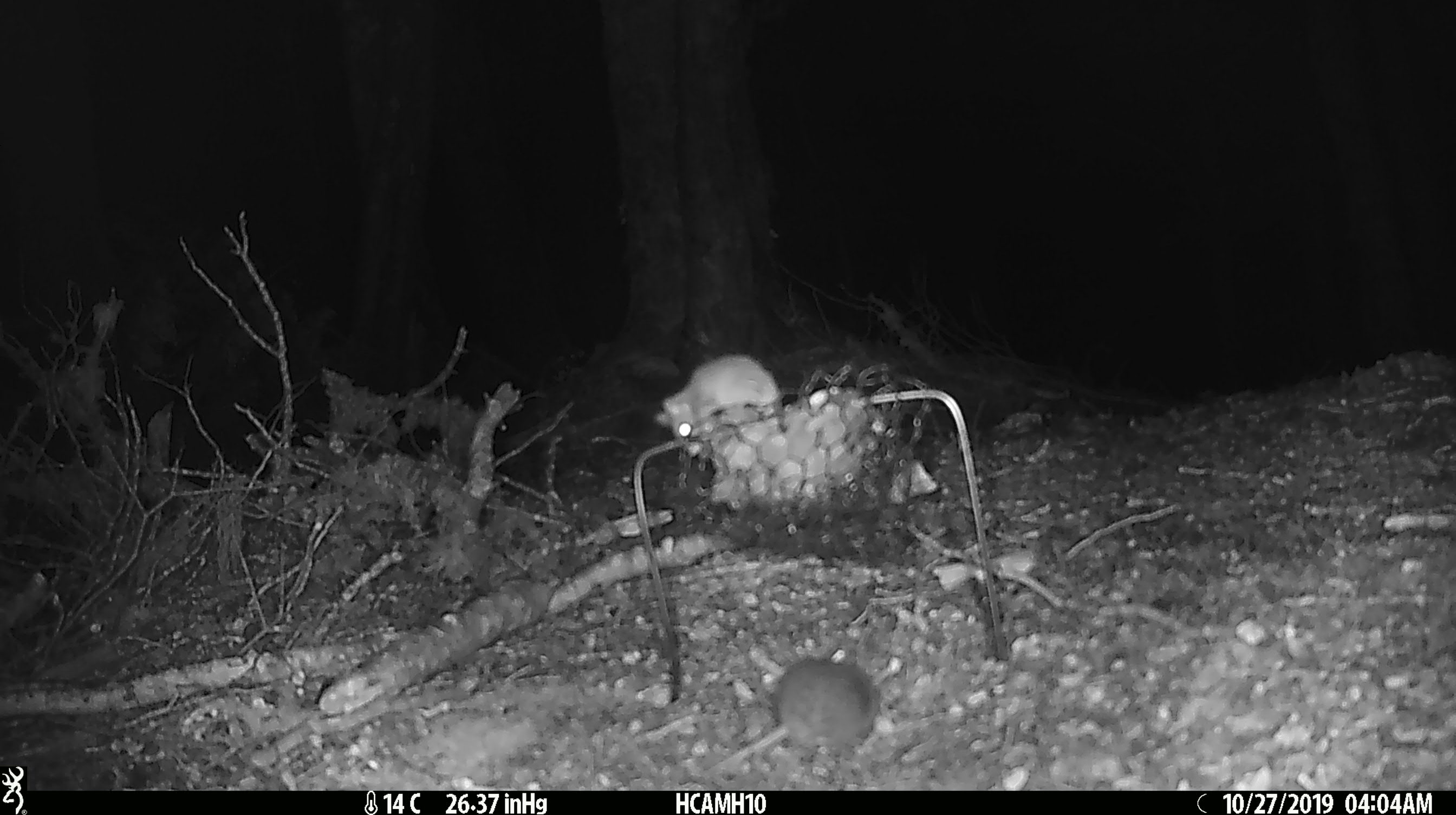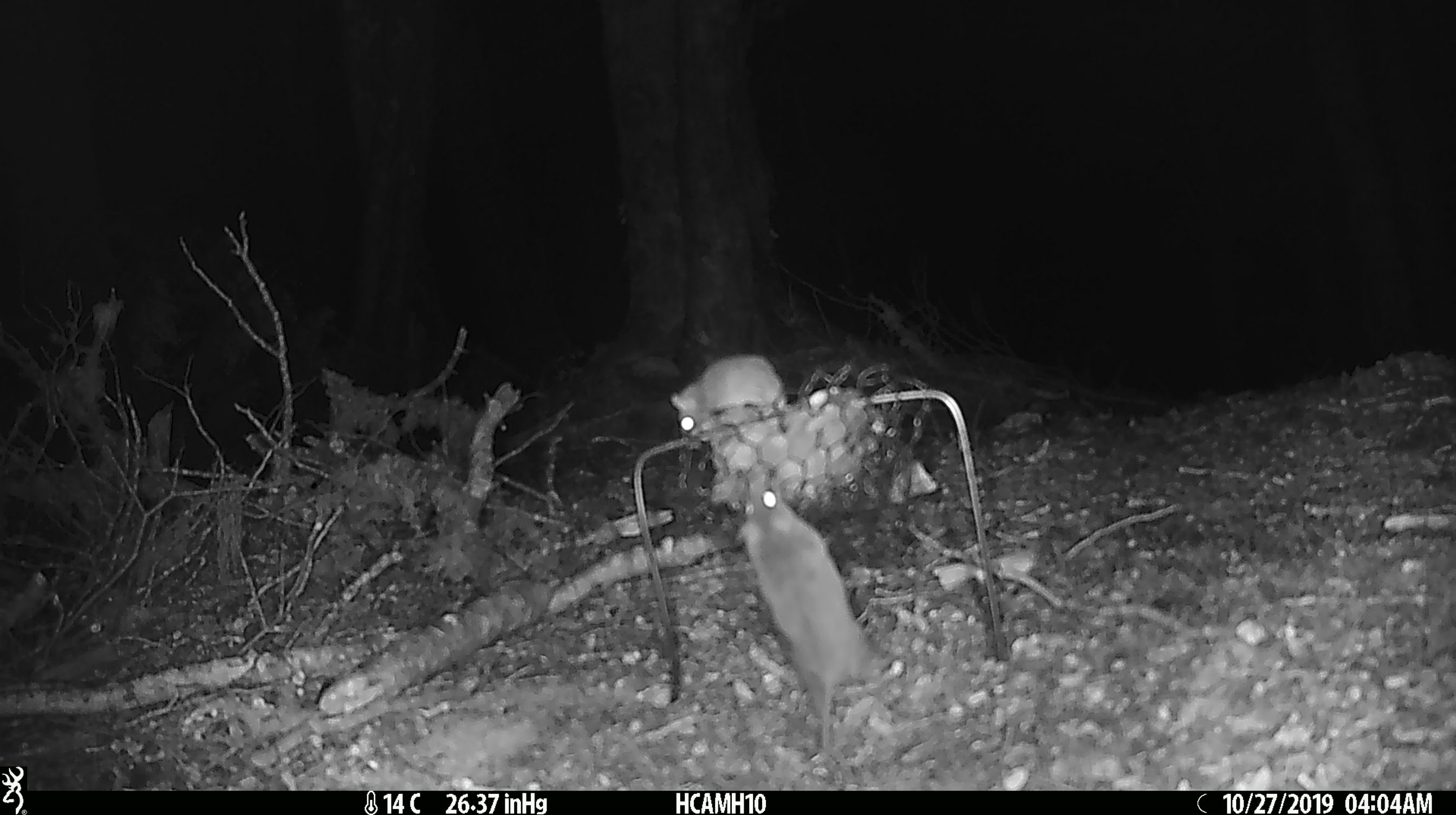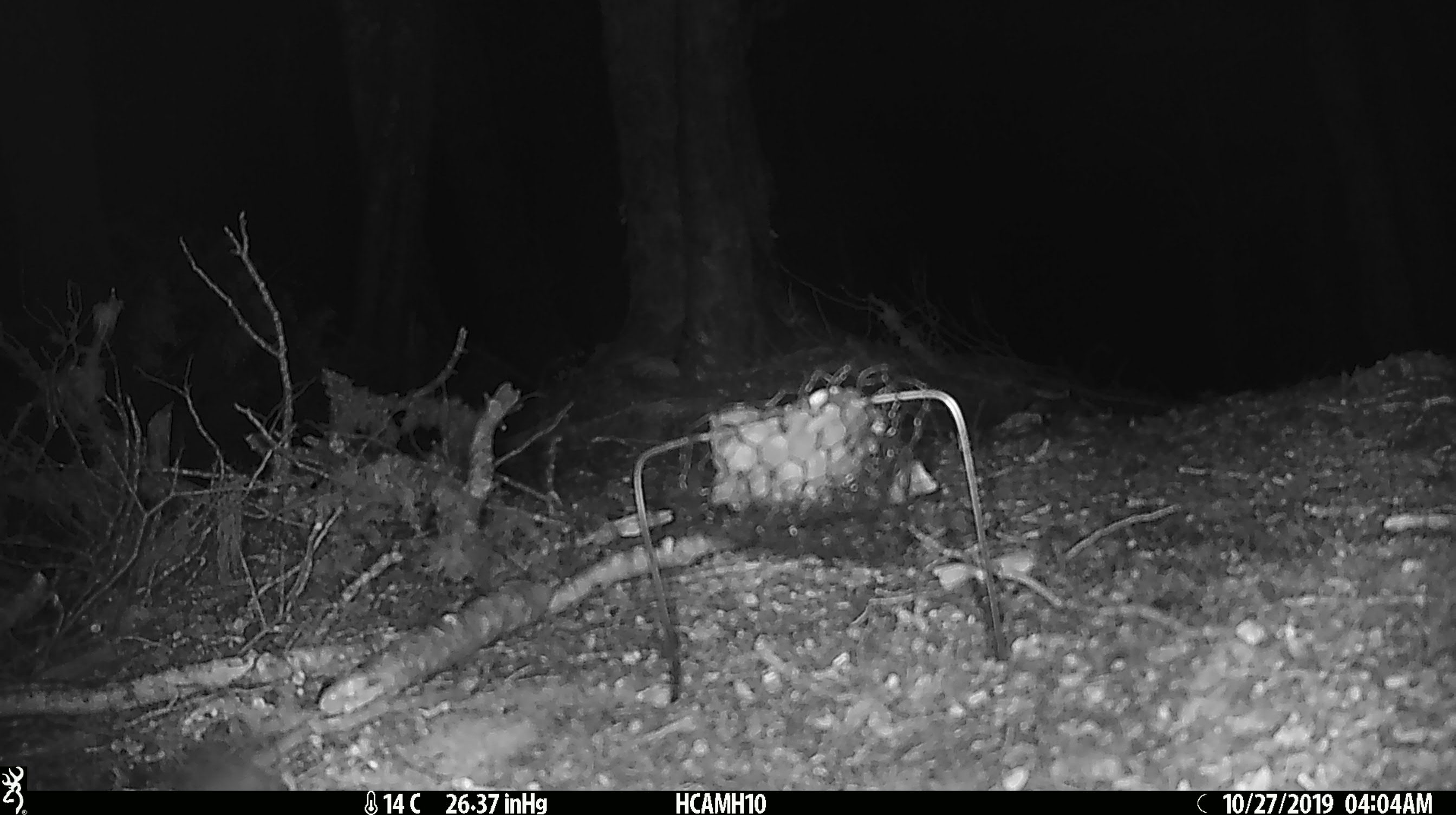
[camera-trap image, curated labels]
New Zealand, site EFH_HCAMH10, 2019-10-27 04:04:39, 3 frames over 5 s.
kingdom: Animalia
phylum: Chordata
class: Mammalia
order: Rodentia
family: Muridae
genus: Mus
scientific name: Mus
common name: mouse